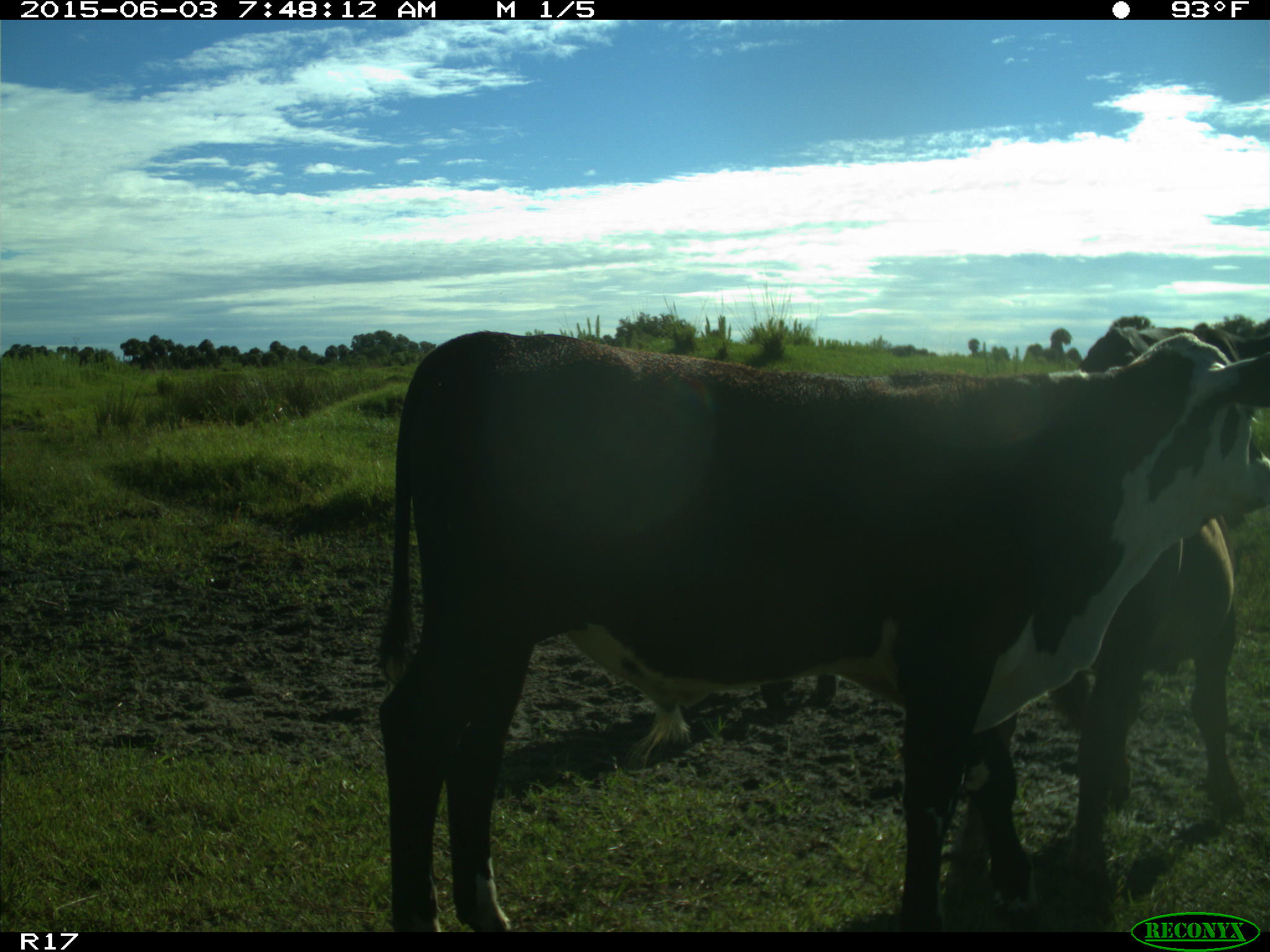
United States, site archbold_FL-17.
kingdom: Animalia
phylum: Chordata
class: Mammalia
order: Artiodactyla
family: Bovidae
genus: Bos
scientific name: Bos taurus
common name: domestic cow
Bos taurus (domestic cow).